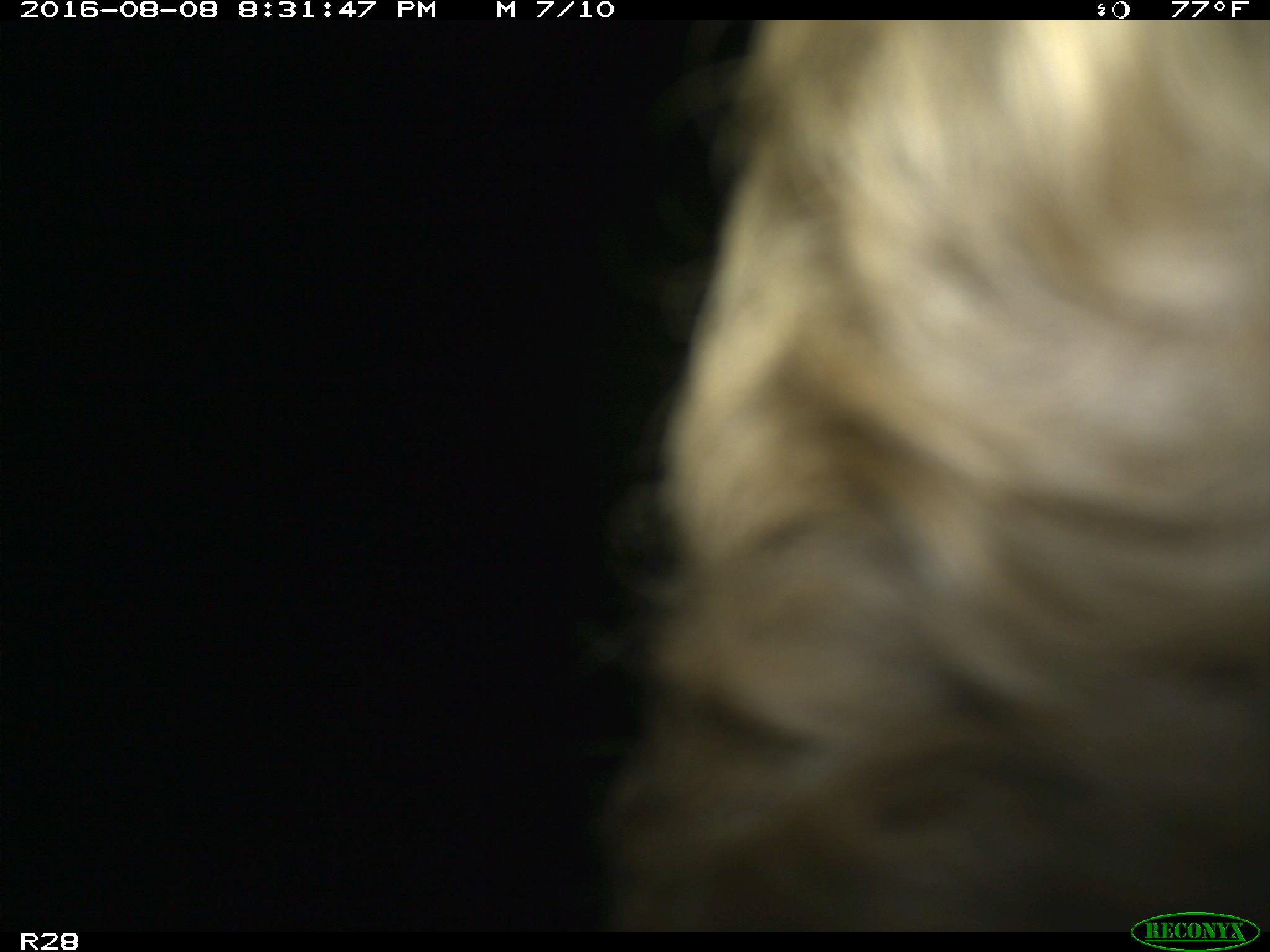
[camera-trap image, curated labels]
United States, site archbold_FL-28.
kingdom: Animalia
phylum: Chordata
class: Mammalia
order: Artiodactyla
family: Bovidae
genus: Bos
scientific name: Bos taurus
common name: domestic cow